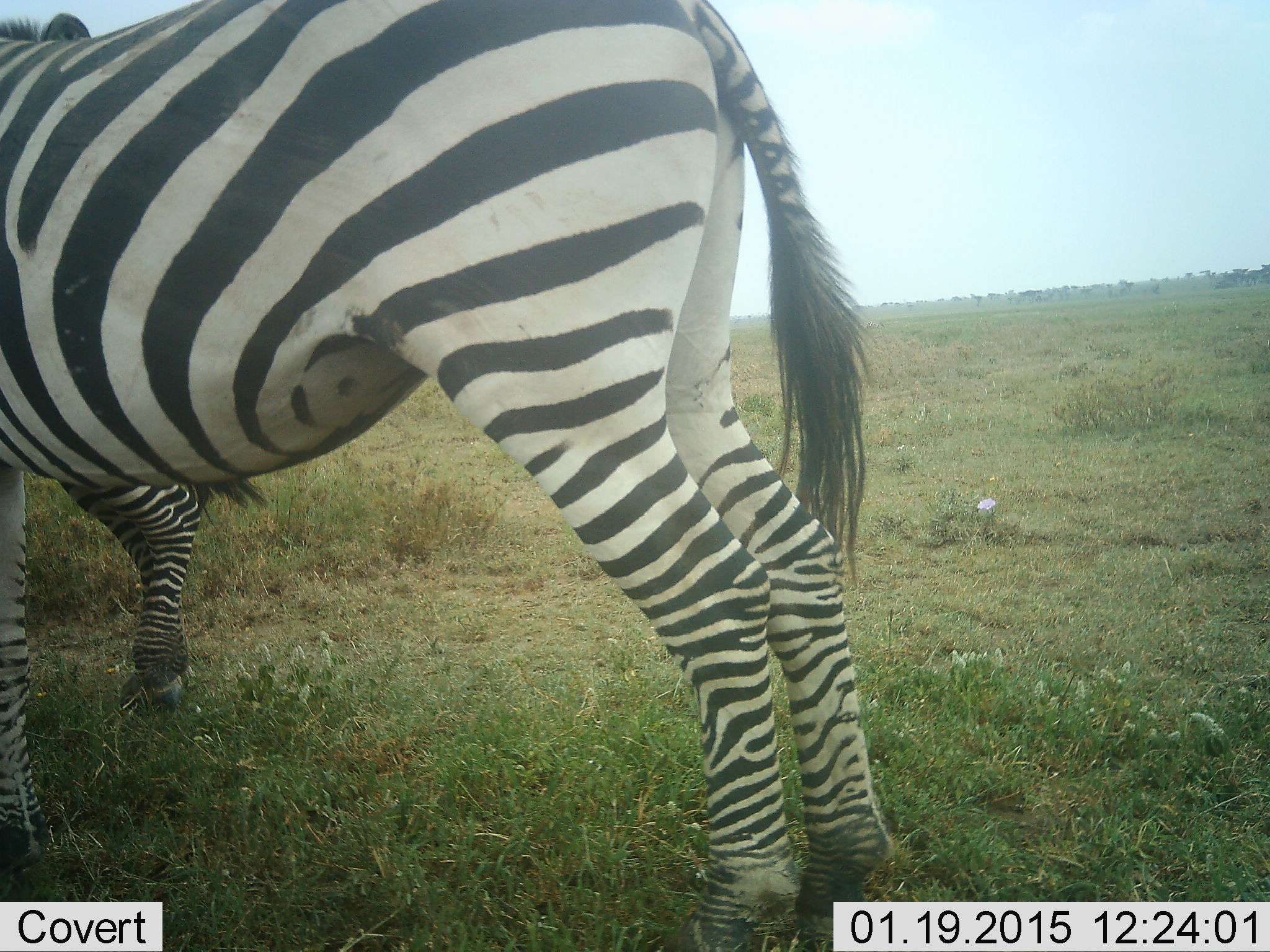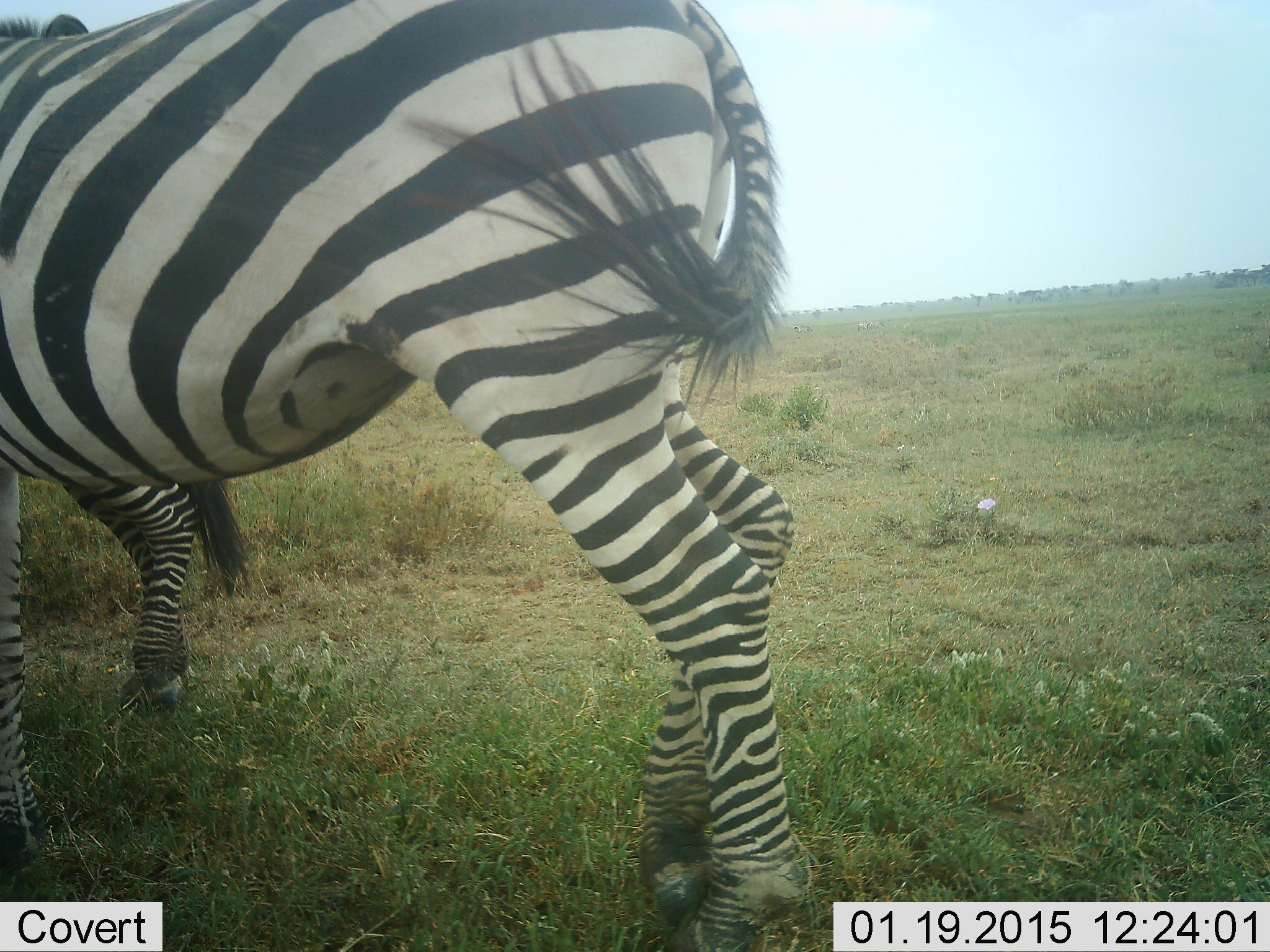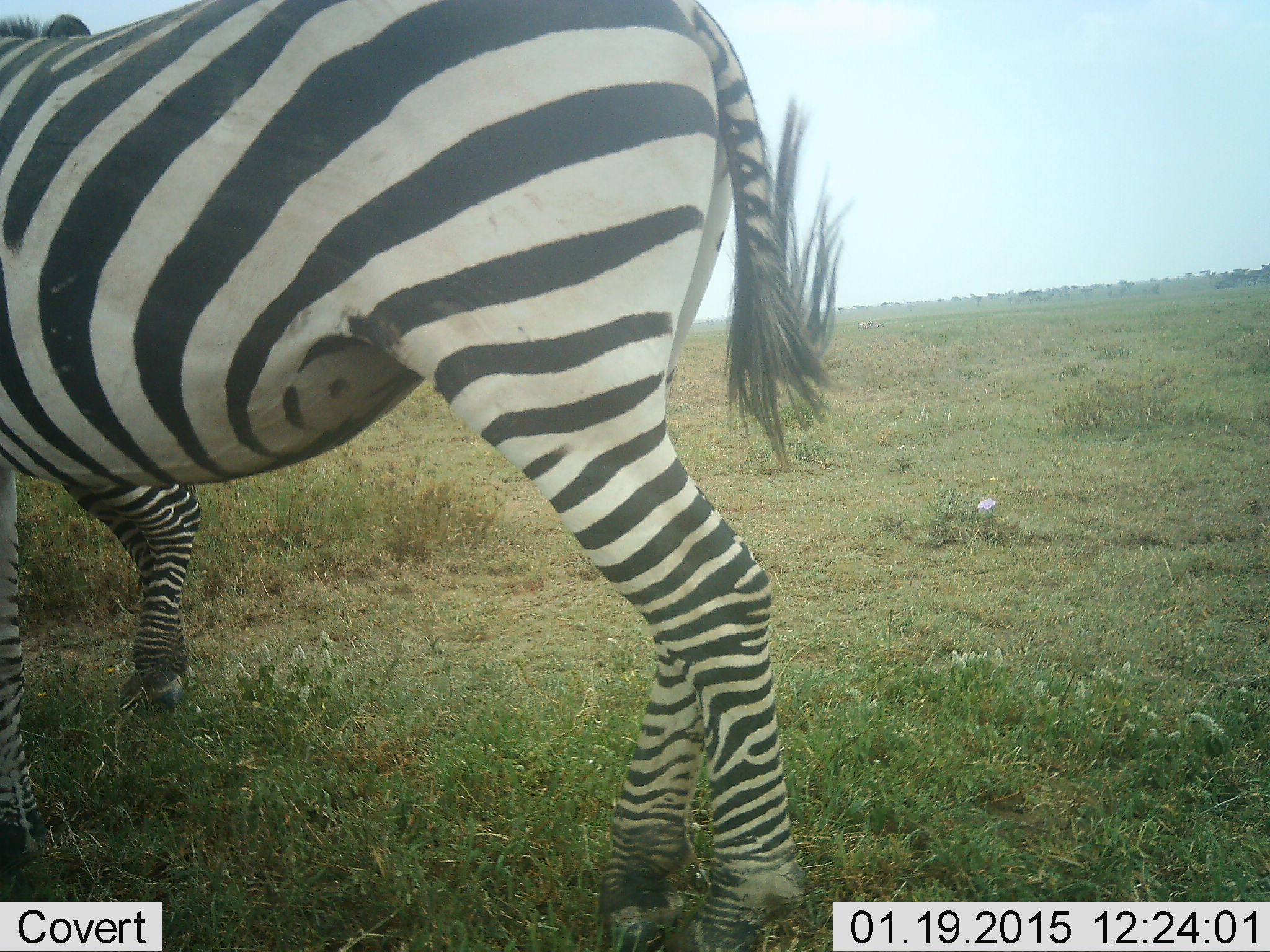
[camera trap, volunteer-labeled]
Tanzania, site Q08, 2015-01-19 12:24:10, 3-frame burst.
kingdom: Animalia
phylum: Chordata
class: Mammalia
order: Perissodactyla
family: Equidae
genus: Equus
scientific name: Equus quagga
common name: plains zebra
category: zebra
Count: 2.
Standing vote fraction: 100%.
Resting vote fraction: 0%.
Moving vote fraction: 0%.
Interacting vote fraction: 0%.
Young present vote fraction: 0%.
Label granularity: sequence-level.